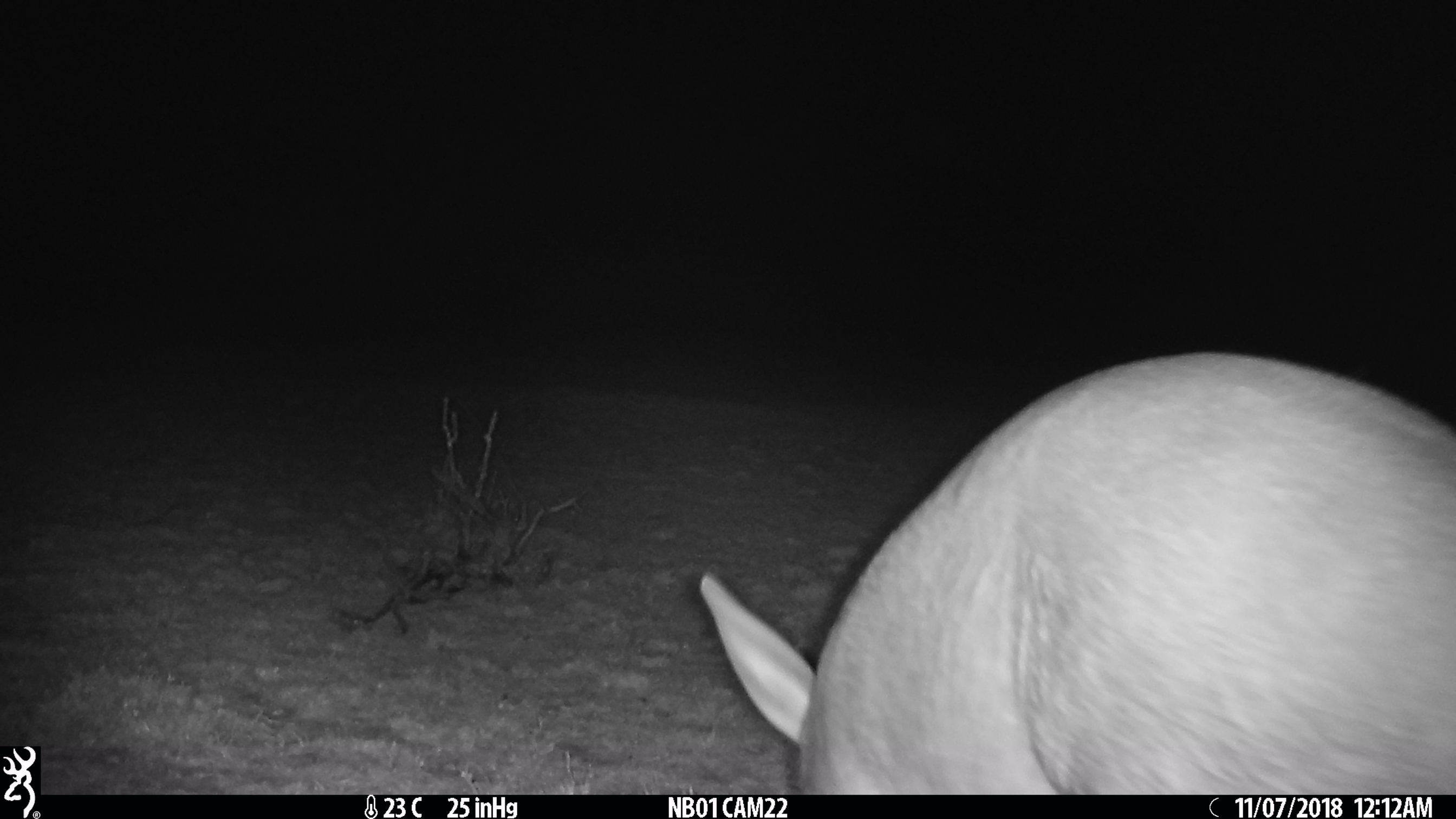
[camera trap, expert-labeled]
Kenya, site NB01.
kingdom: Animalia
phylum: Chordata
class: Mammalia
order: Tubulidentata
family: Orycteropodidae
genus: Orycteropus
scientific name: Orycteropus afer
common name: aardvark